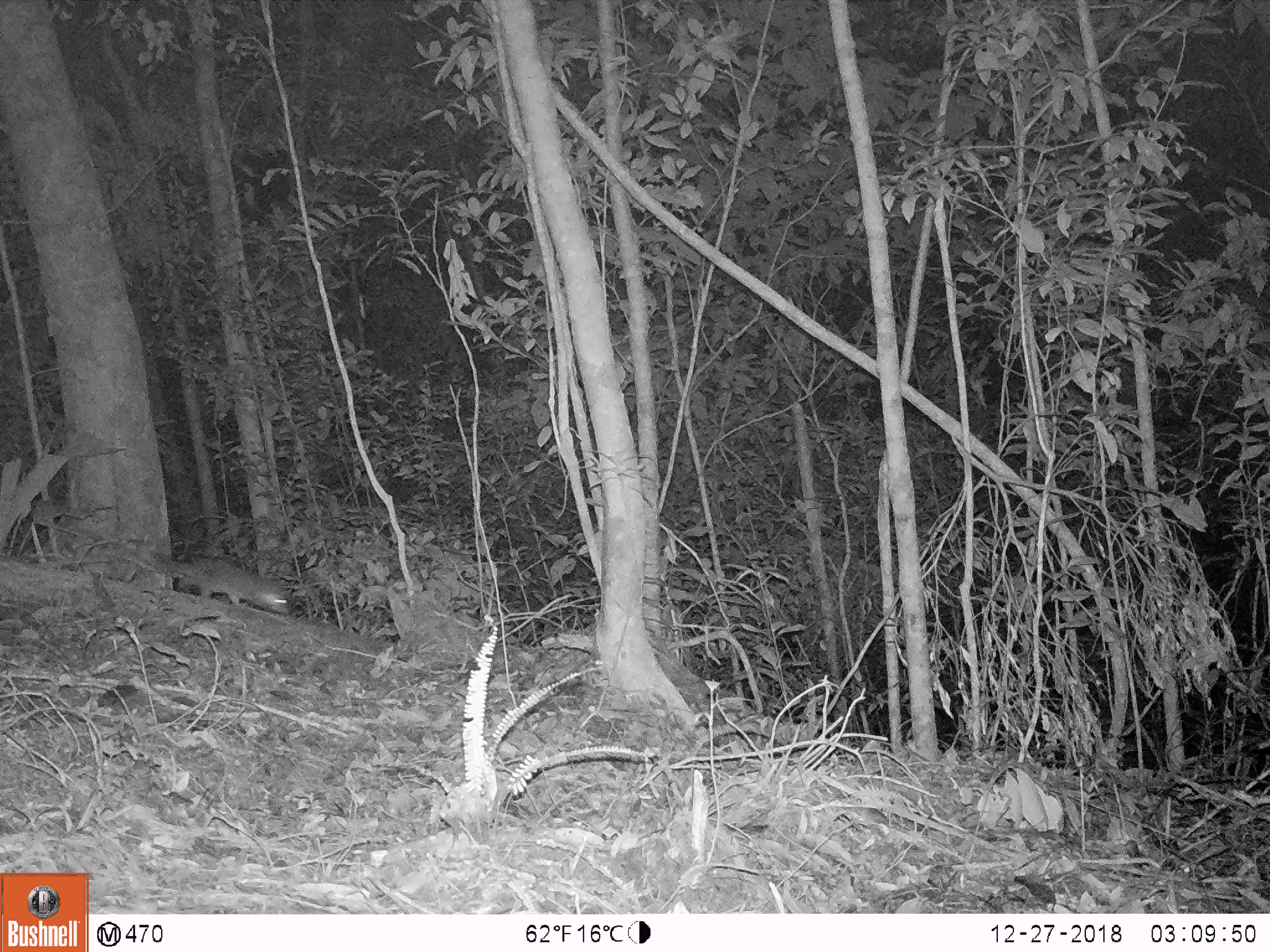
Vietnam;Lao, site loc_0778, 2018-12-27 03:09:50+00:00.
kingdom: Animalia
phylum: Chordata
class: Mammalia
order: Carnivora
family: Mustelidae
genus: Melogale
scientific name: Melogale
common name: ferret badger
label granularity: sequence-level